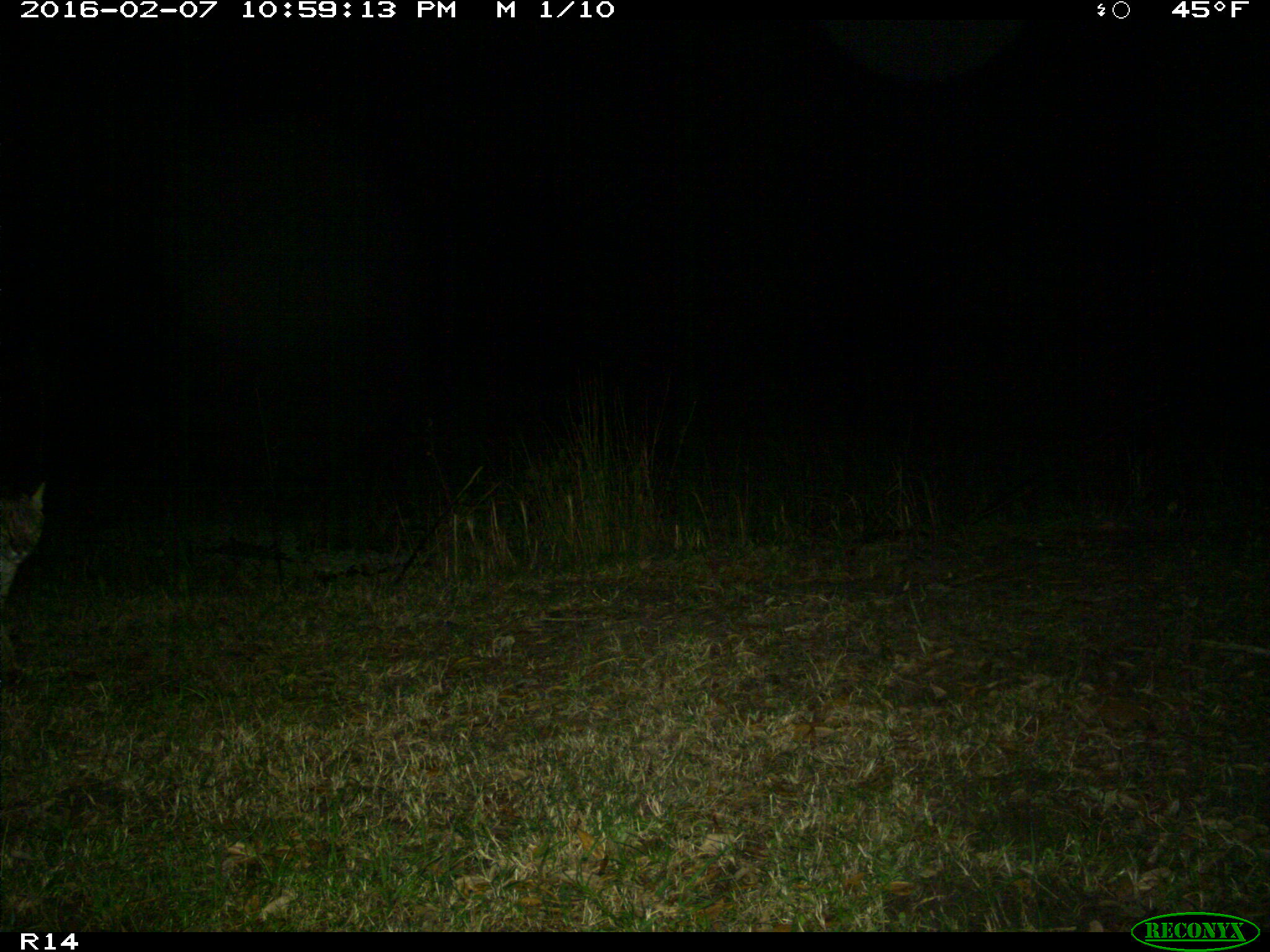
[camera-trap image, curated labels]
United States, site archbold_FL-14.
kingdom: Animalia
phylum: Chordata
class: Mammalia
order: Carnivora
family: Felidae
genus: Lynx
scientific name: Lynx rufus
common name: bobcat